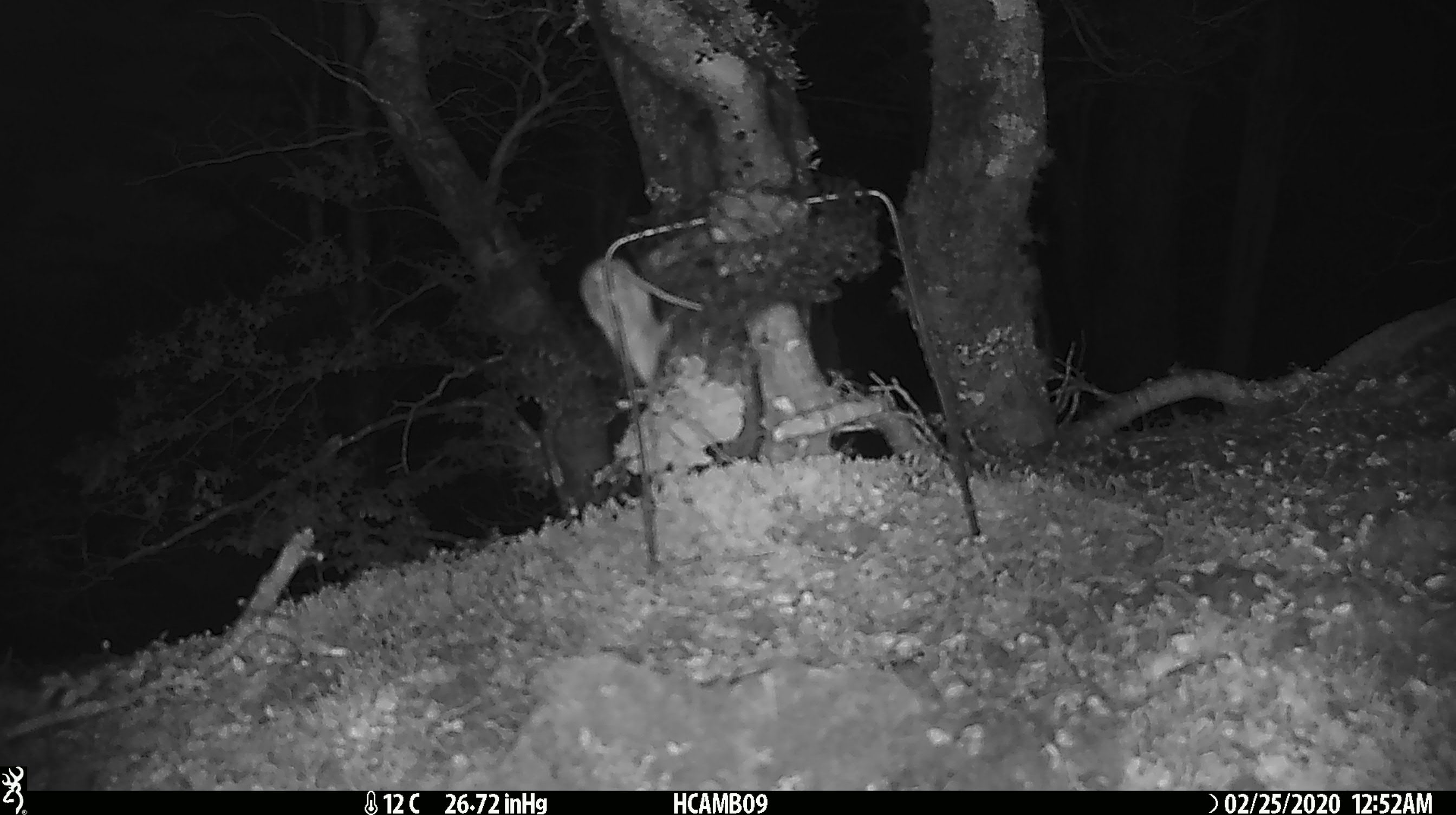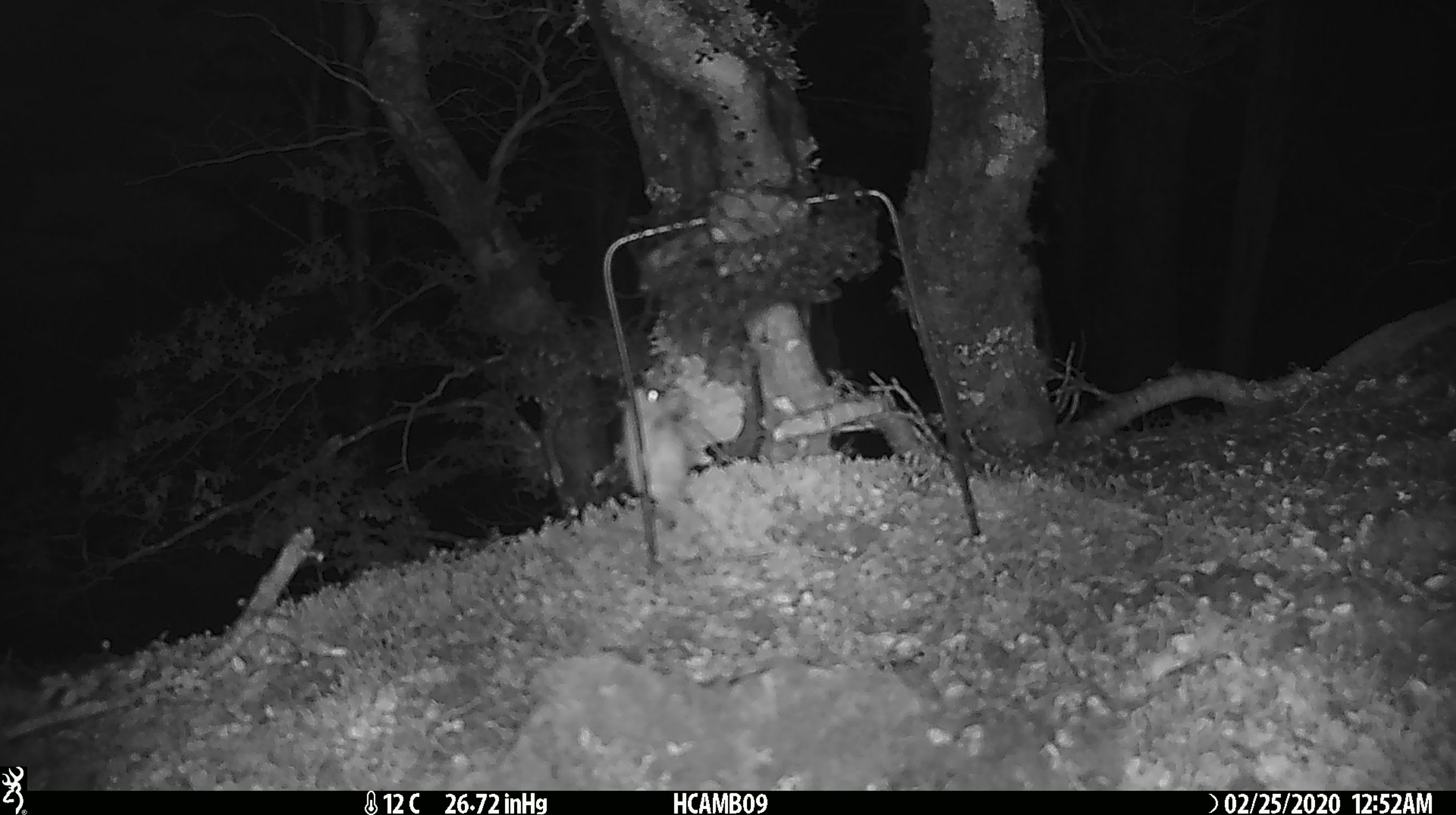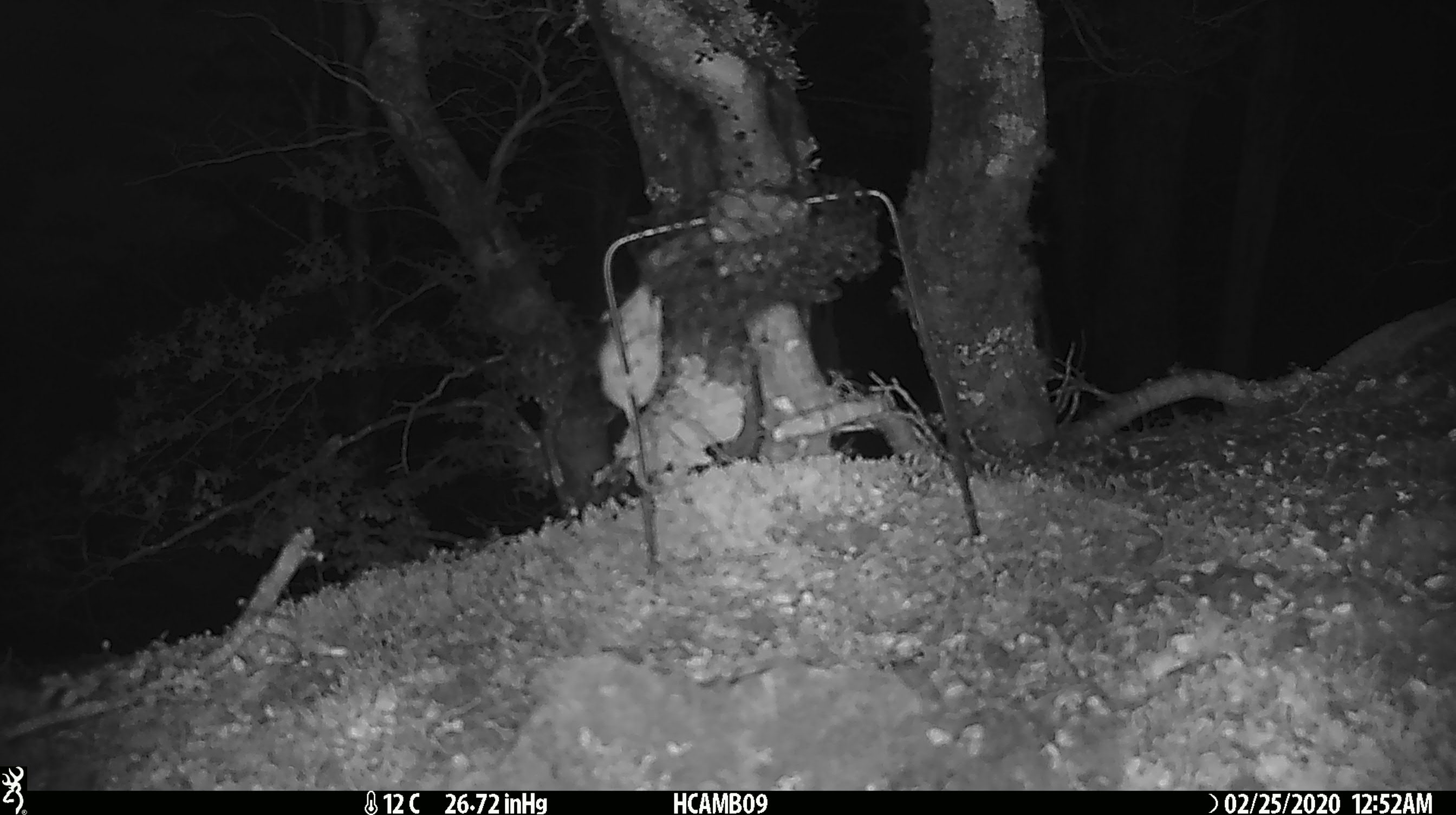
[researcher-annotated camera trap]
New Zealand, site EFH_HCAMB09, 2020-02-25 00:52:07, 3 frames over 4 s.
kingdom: Animalia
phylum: Chordata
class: Mammalia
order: Rodentia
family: Muridae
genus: Mus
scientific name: Mus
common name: mouse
Mouse (Mus).